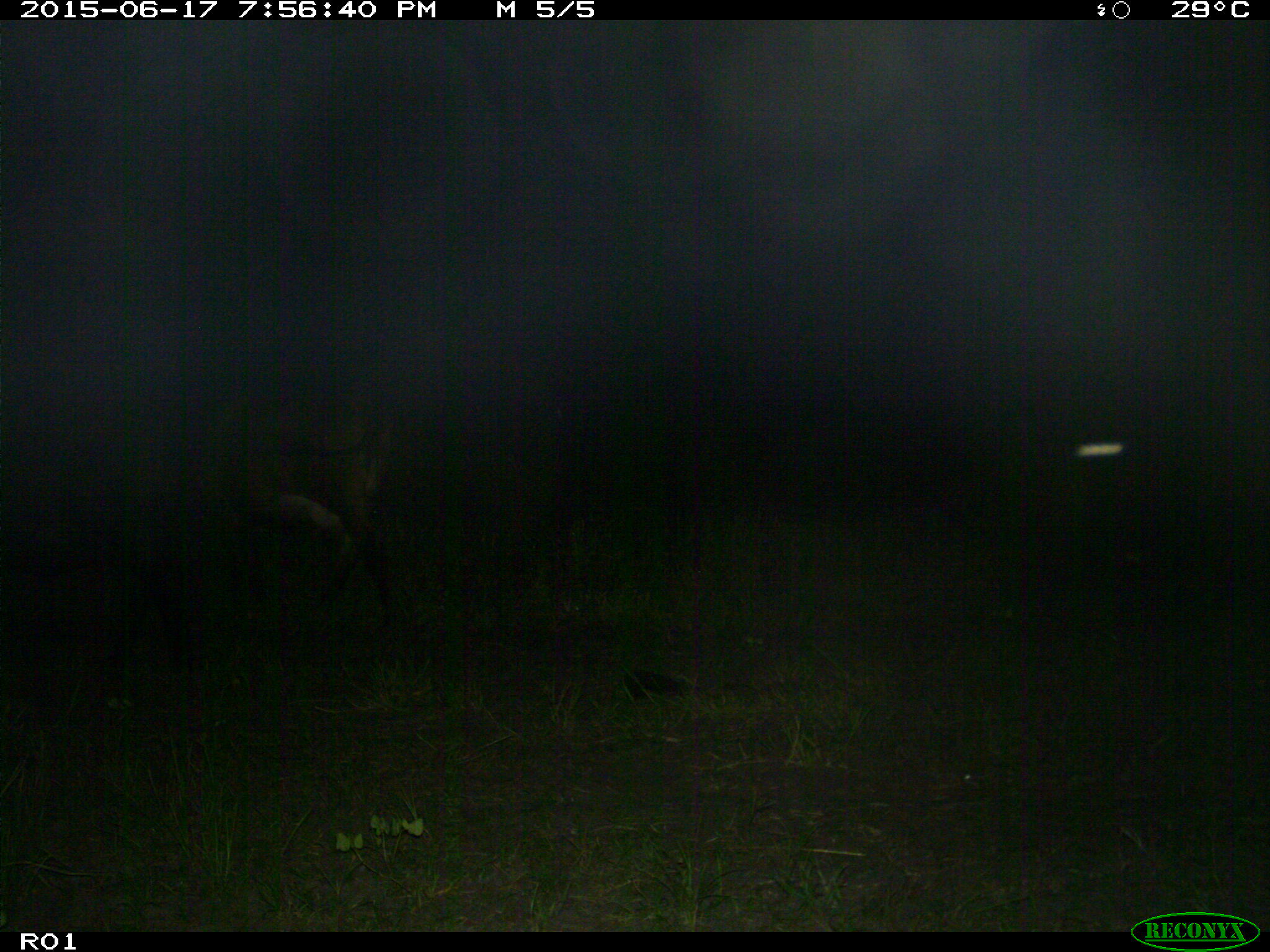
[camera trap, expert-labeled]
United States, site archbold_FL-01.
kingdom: Animalia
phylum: Chordata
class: Mammalia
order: Artiodactyla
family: Bovidae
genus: Bos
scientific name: Bos taurus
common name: domestic cow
Bos taurus (domestic cow).